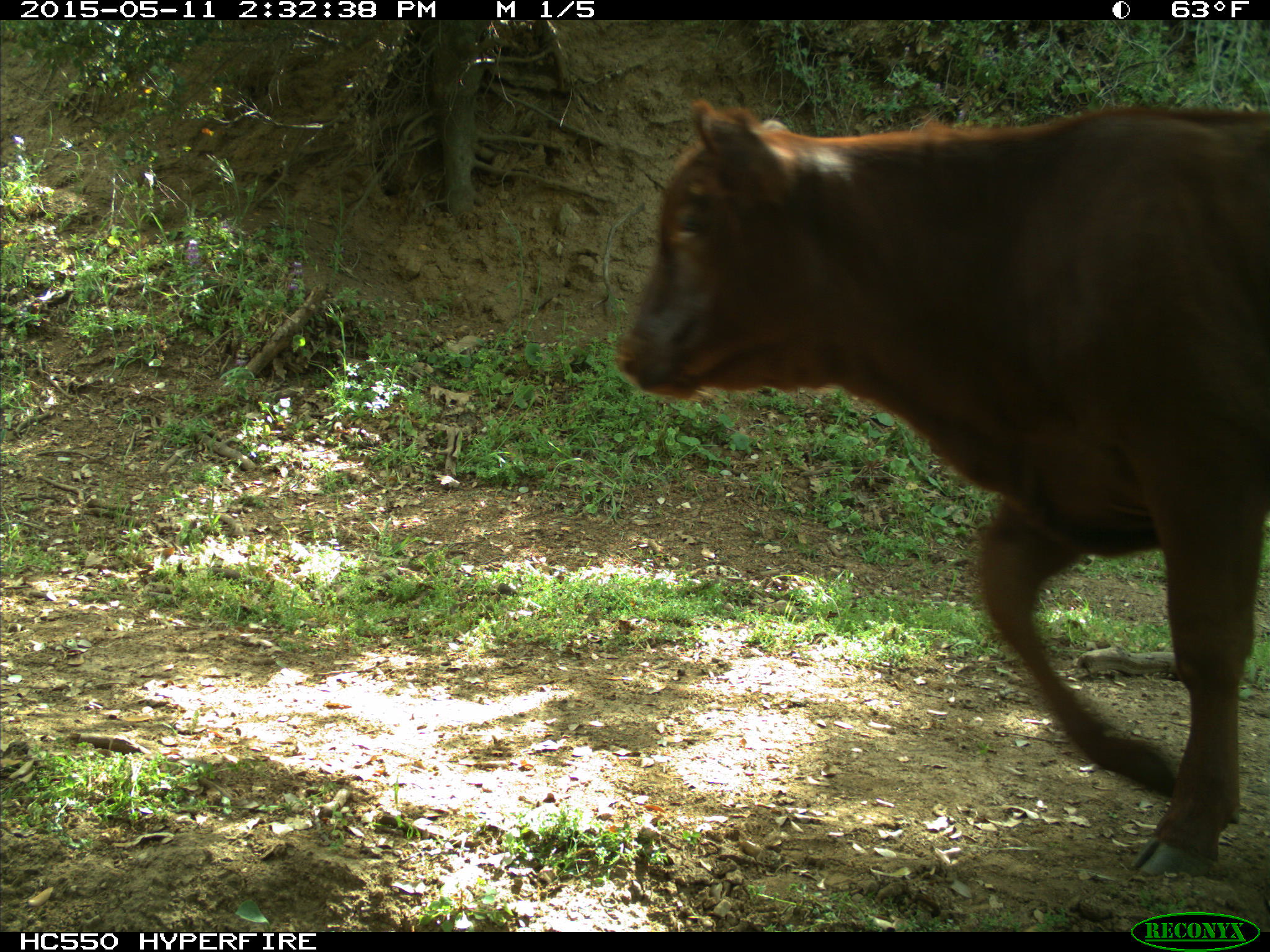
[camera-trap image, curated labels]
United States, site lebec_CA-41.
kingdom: Animalia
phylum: Chordata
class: Mammalia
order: Artiodactyla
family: Bovidae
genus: Bos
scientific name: Bos taurus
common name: domestic cow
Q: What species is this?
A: Bos taurus (domestic cow).